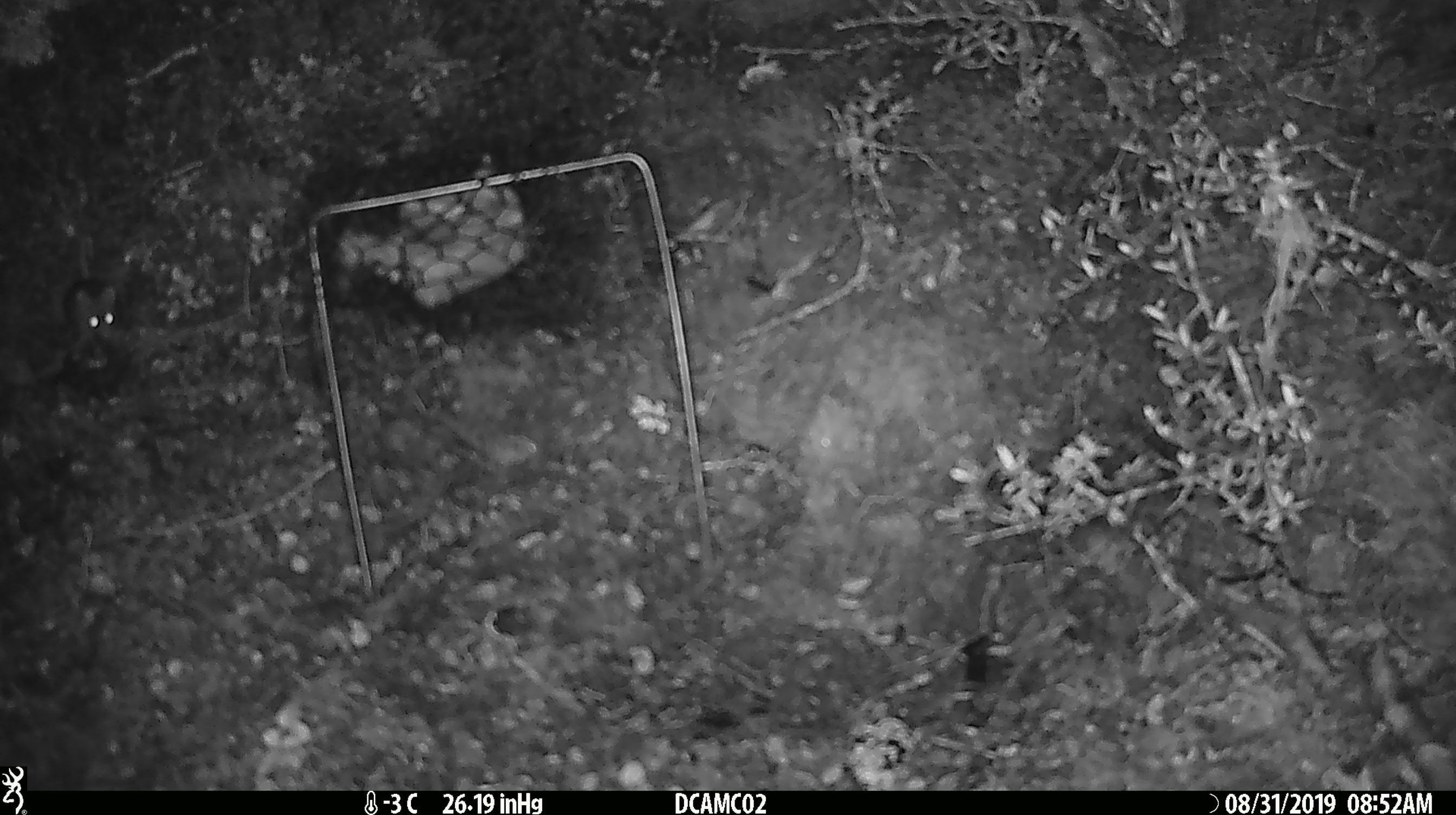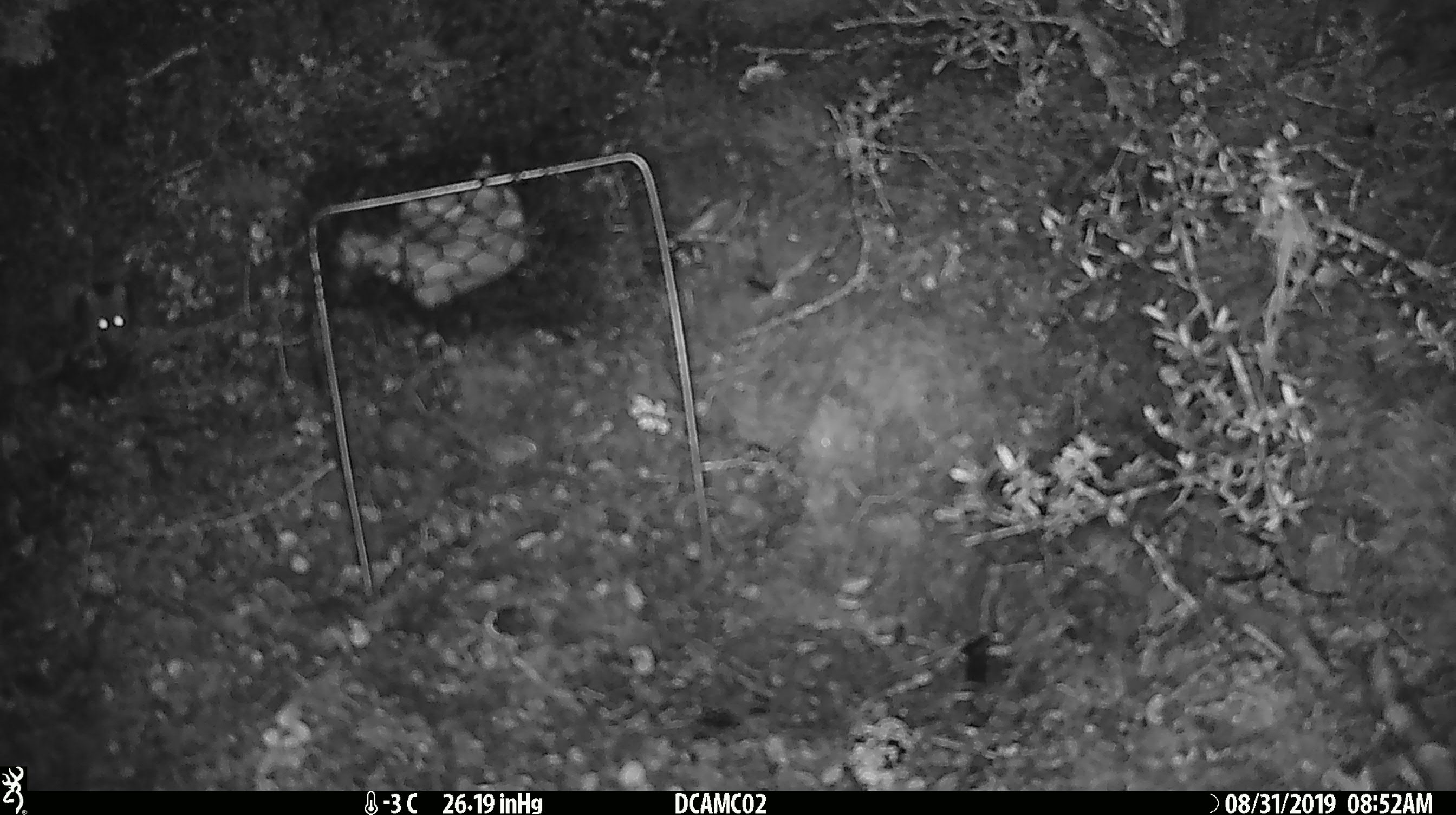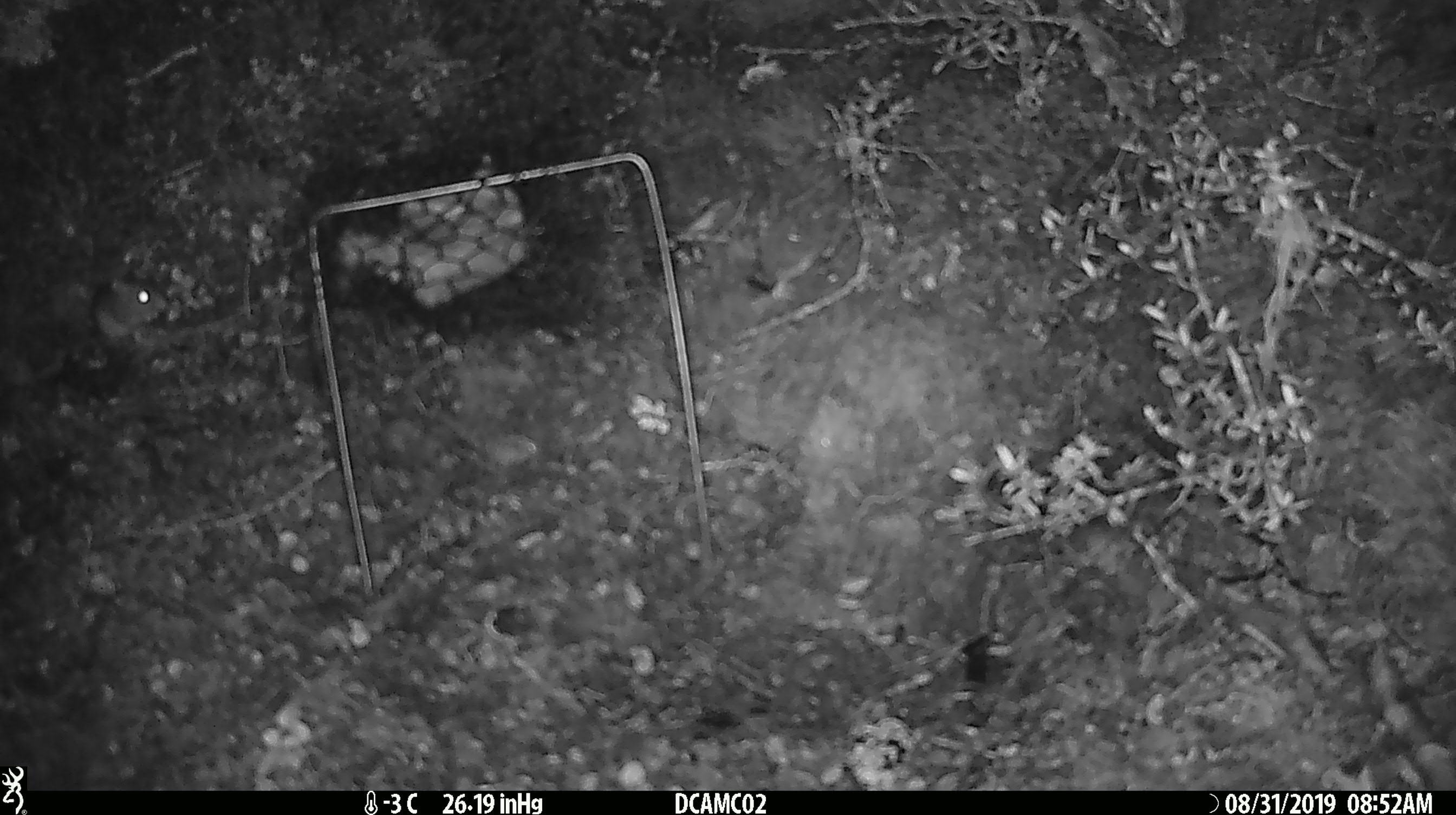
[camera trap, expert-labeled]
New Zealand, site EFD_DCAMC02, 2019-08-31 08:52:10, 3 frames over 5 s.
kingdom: Animalia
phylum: Chordata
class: Mammalia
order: Rodentia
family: Muridae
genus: Mus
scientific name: Mus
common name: mouse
Mouse (Mus).